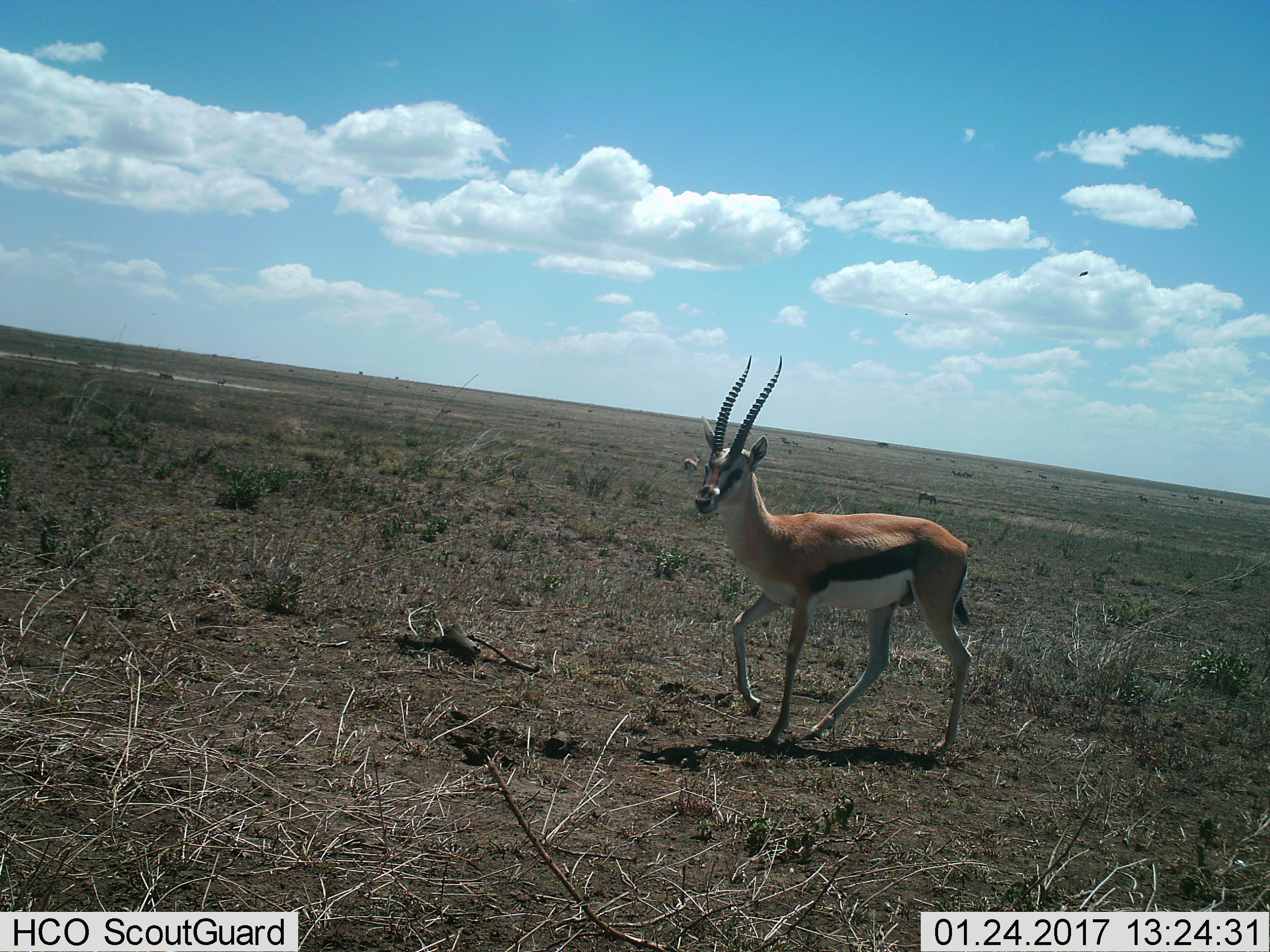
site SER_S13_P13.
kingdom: Animalia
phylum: Chordata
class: Mammalia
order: Artiodactyla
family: Bovidae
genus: Eudorcas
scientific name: Eudorcas thomsonii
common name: thomson's gazelle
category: gazellethomsons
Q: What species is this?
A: Gazellethomsons (thomson's gazelle) (Eudorcas thomsonii).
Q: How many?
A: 2.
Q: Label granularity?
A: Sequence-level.